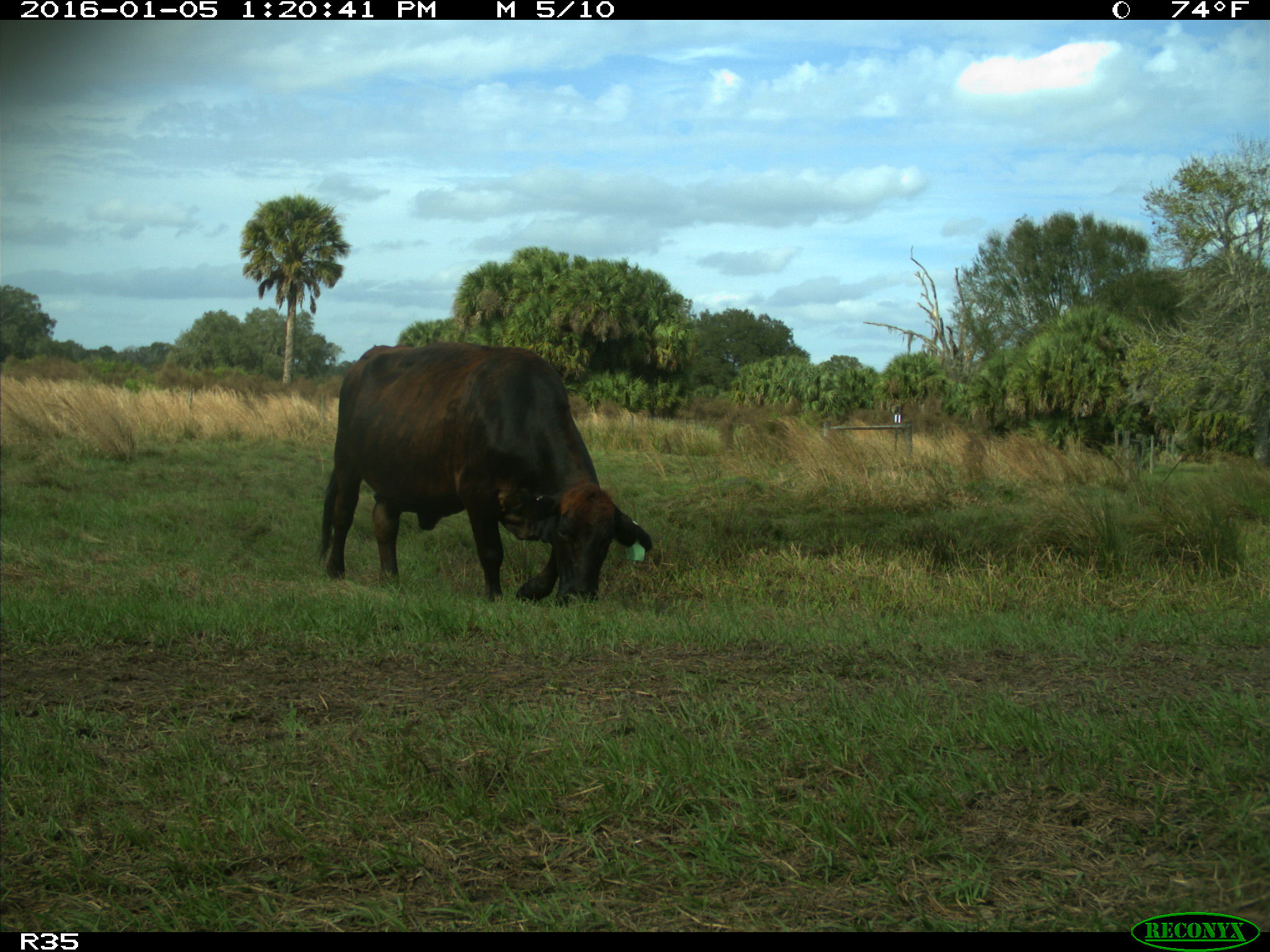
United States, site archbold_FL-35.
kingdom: Animalia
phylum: Chordata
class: Mammalia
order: Artiodactyla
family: Bovidae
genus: Bos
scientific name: Bos taurus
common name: domestic cow